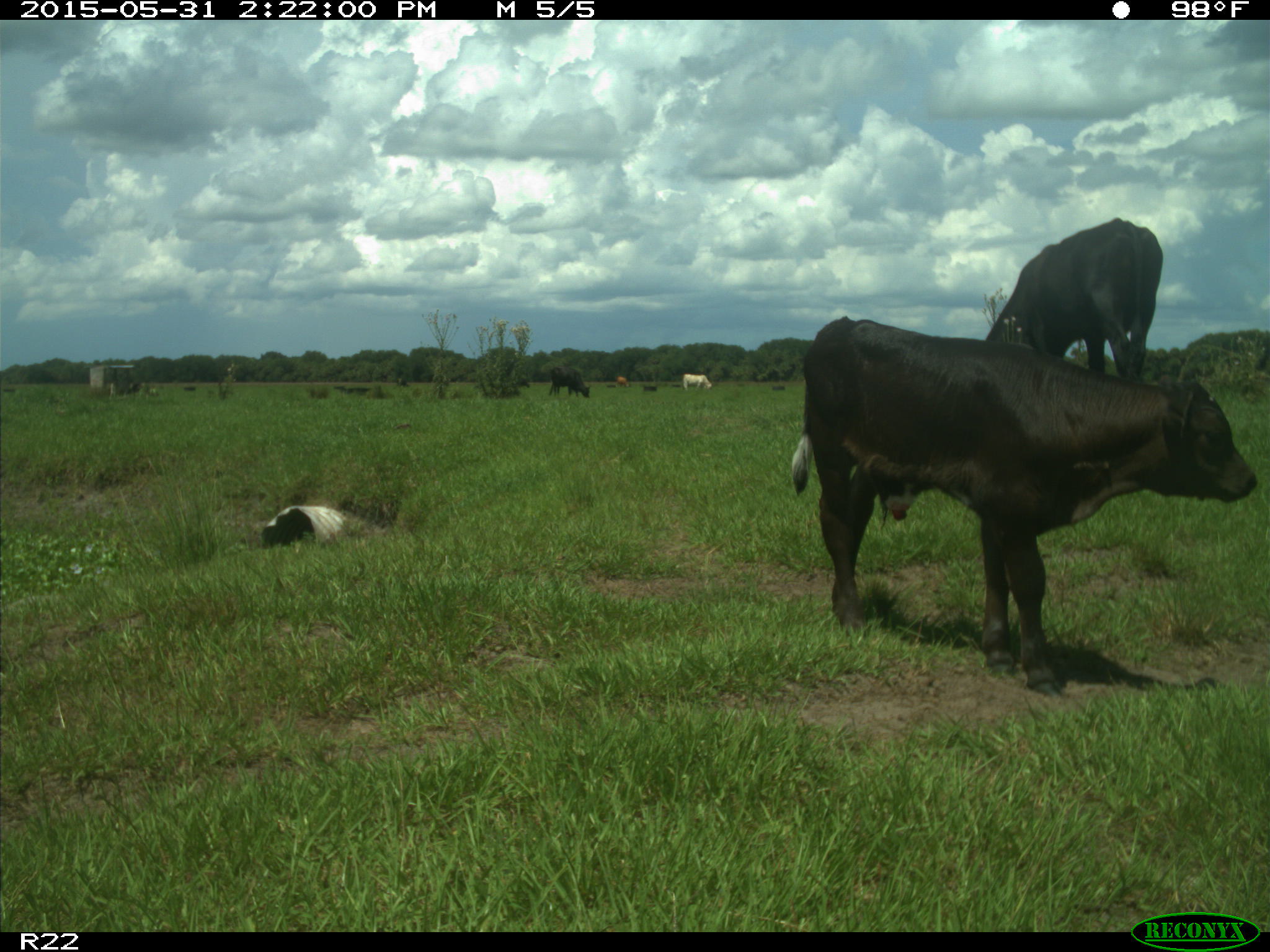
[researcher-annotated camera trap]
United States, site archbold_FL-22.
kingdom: Animalia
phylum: Chordata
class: Mammalia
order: Artiodactyla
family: Bovidae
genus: Bos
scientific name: Bos taurus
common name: domestic cow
Bos taurus (domestic cow).